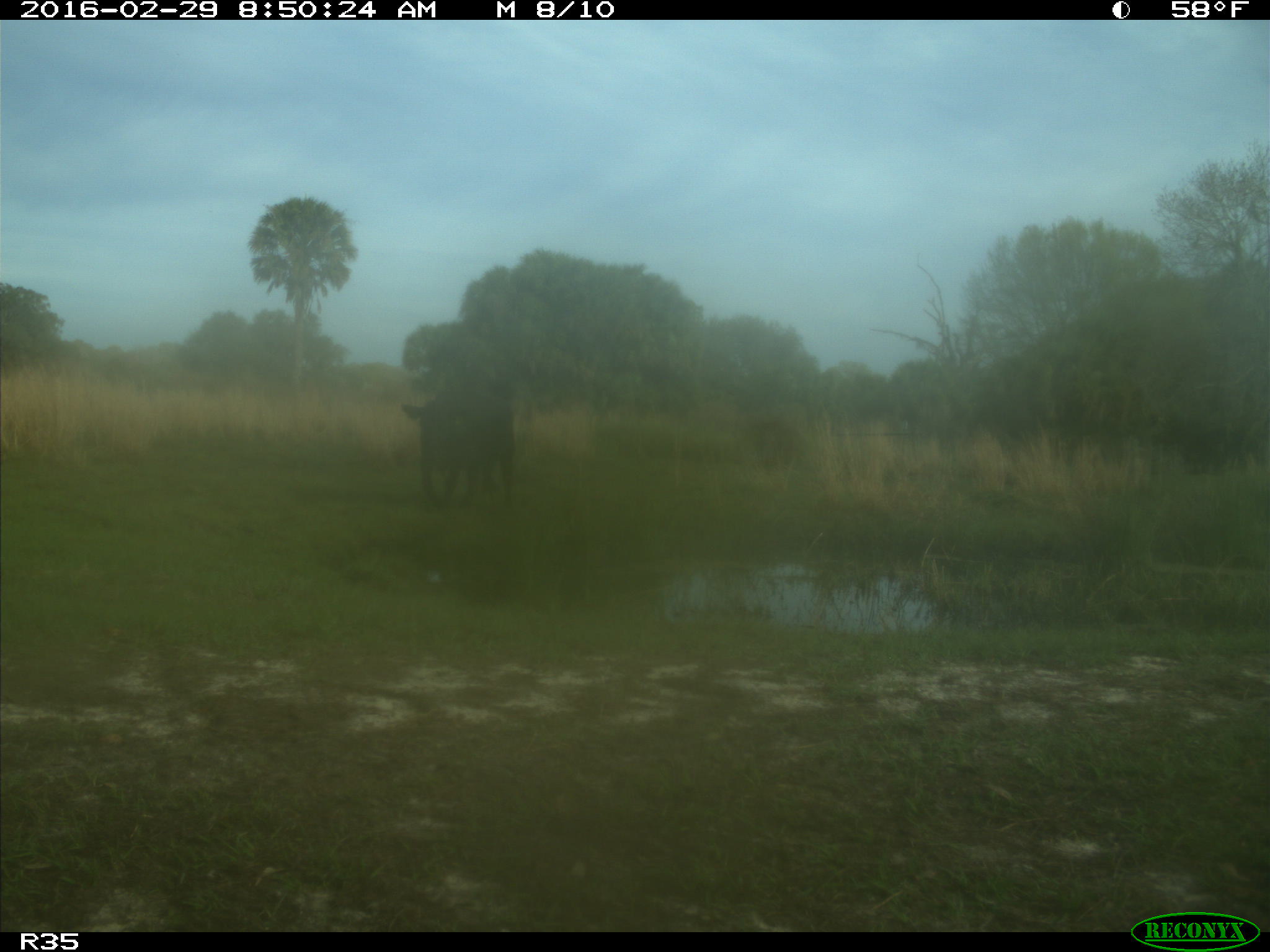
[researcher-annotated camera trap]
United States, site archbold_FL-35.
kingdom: Animalia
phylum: Chordata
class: Mammalia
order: Artiodactyla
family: Bovidae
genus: Bos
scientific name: Bos taurus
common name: domestic cow